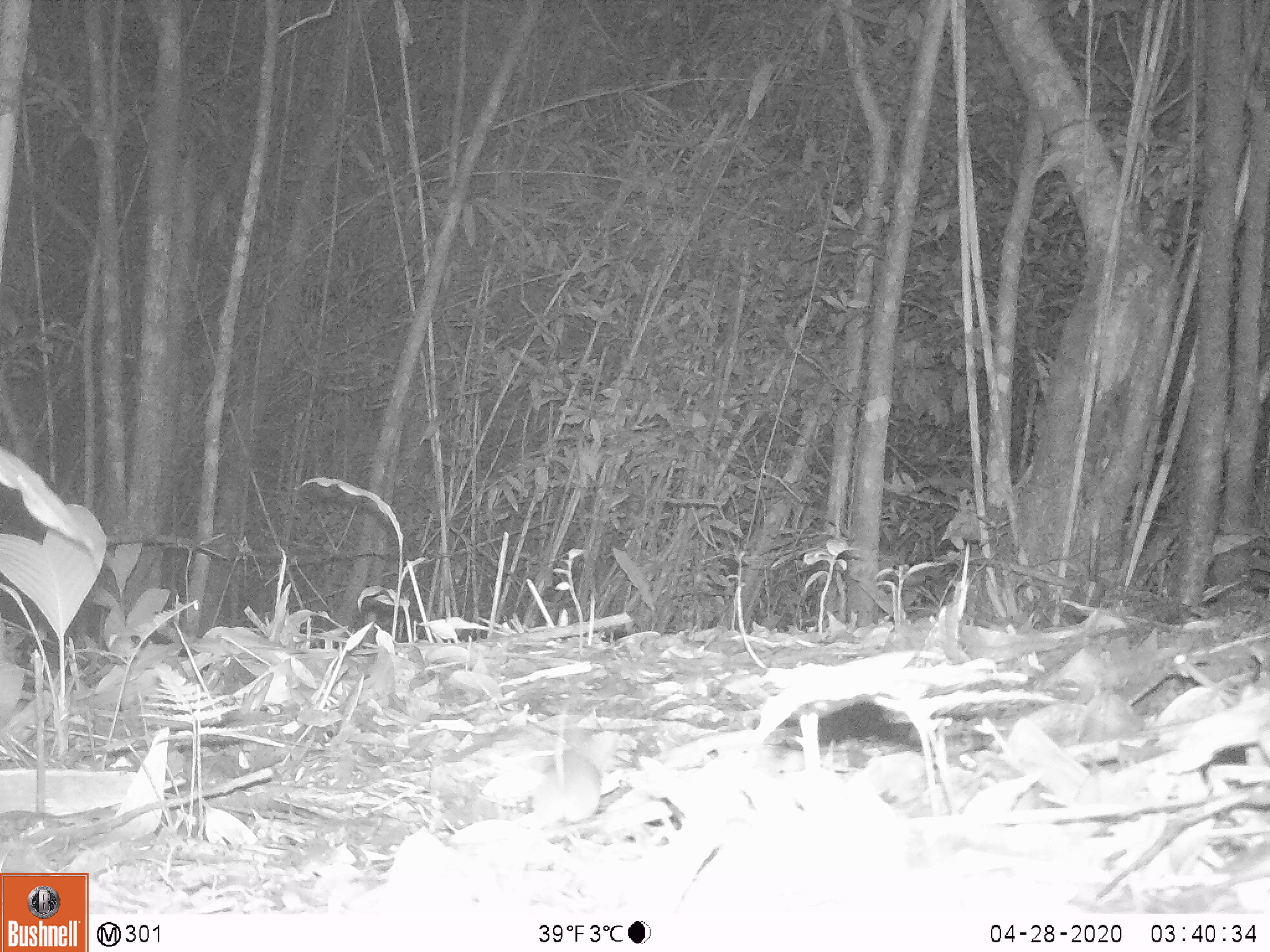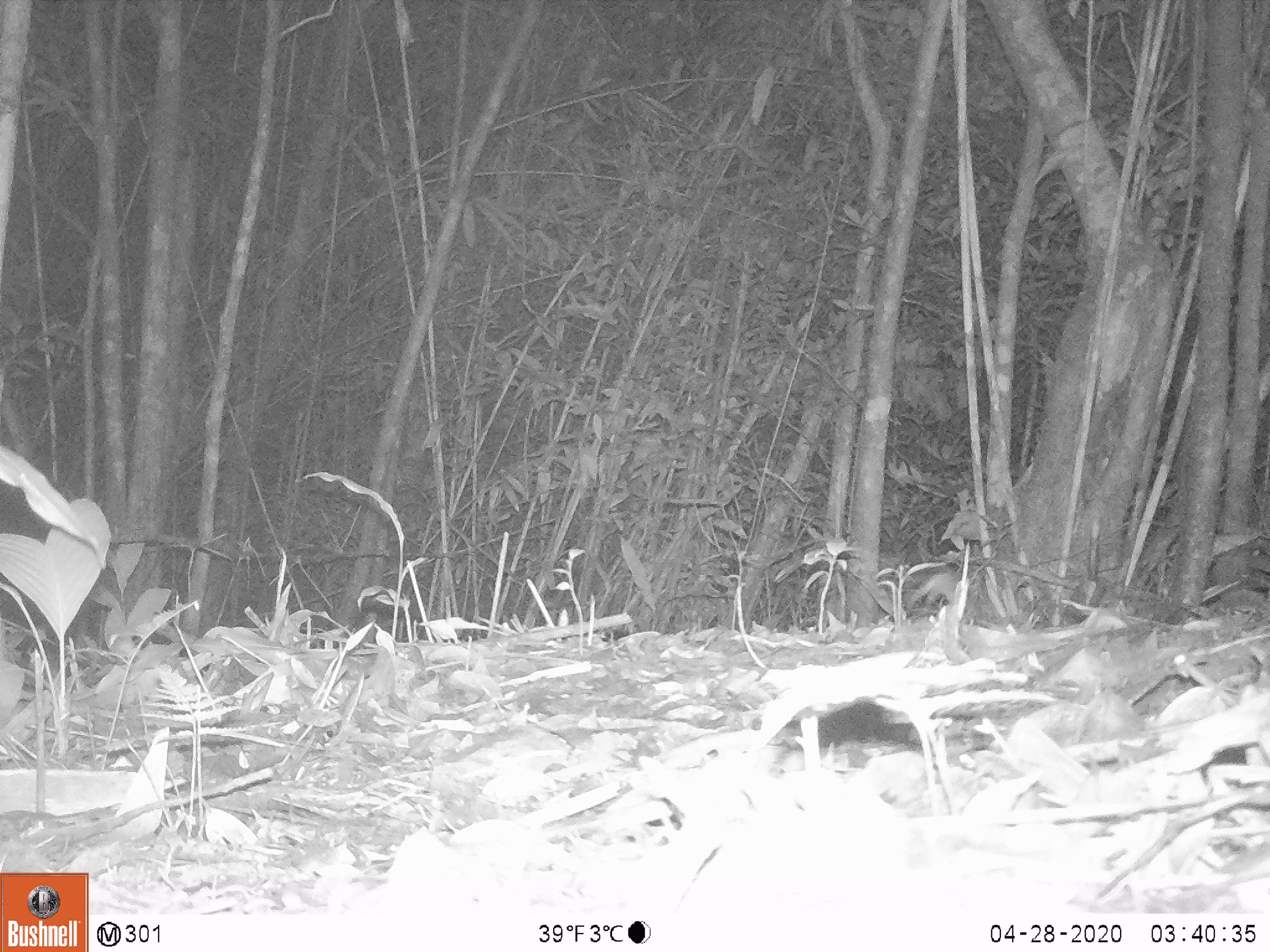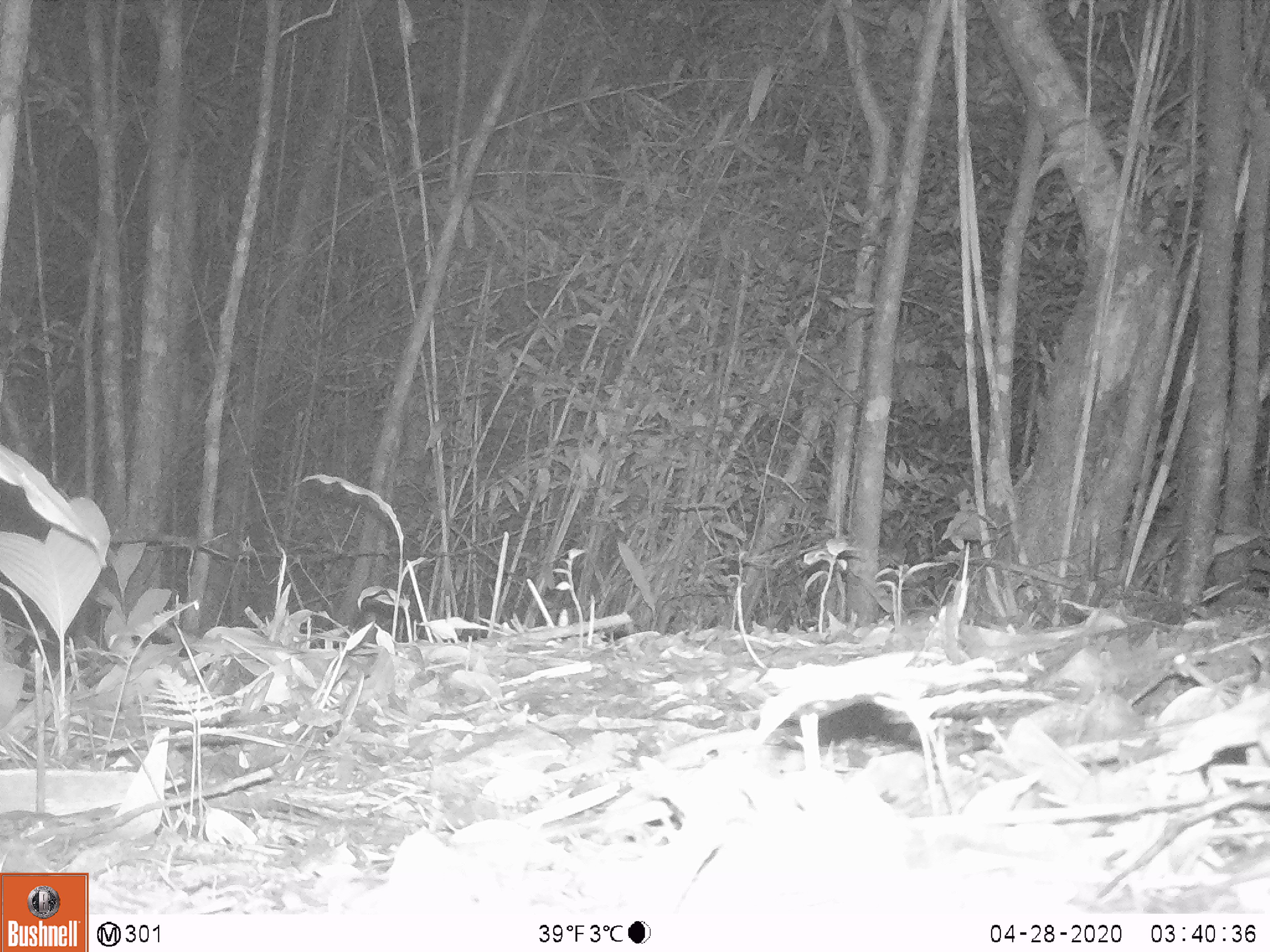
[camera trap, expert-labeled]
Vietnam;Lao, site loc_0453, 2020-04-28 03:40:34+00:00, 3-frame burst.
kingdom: Animalia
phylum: Chordata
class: Mammalia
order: Rodentia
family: Muridae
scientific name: Muridae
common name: old-world mice and rats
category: unidentified murid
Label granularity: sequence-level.